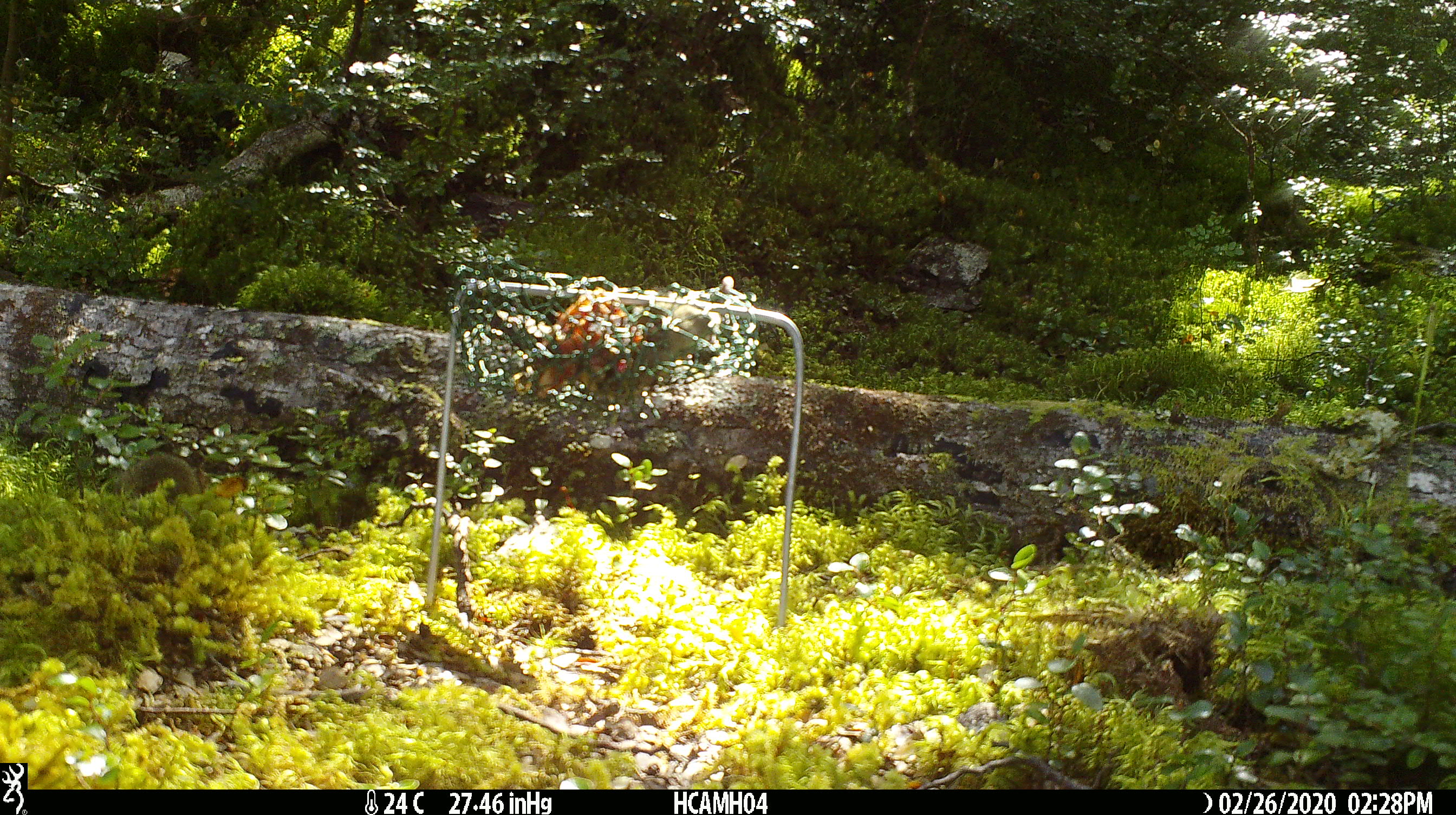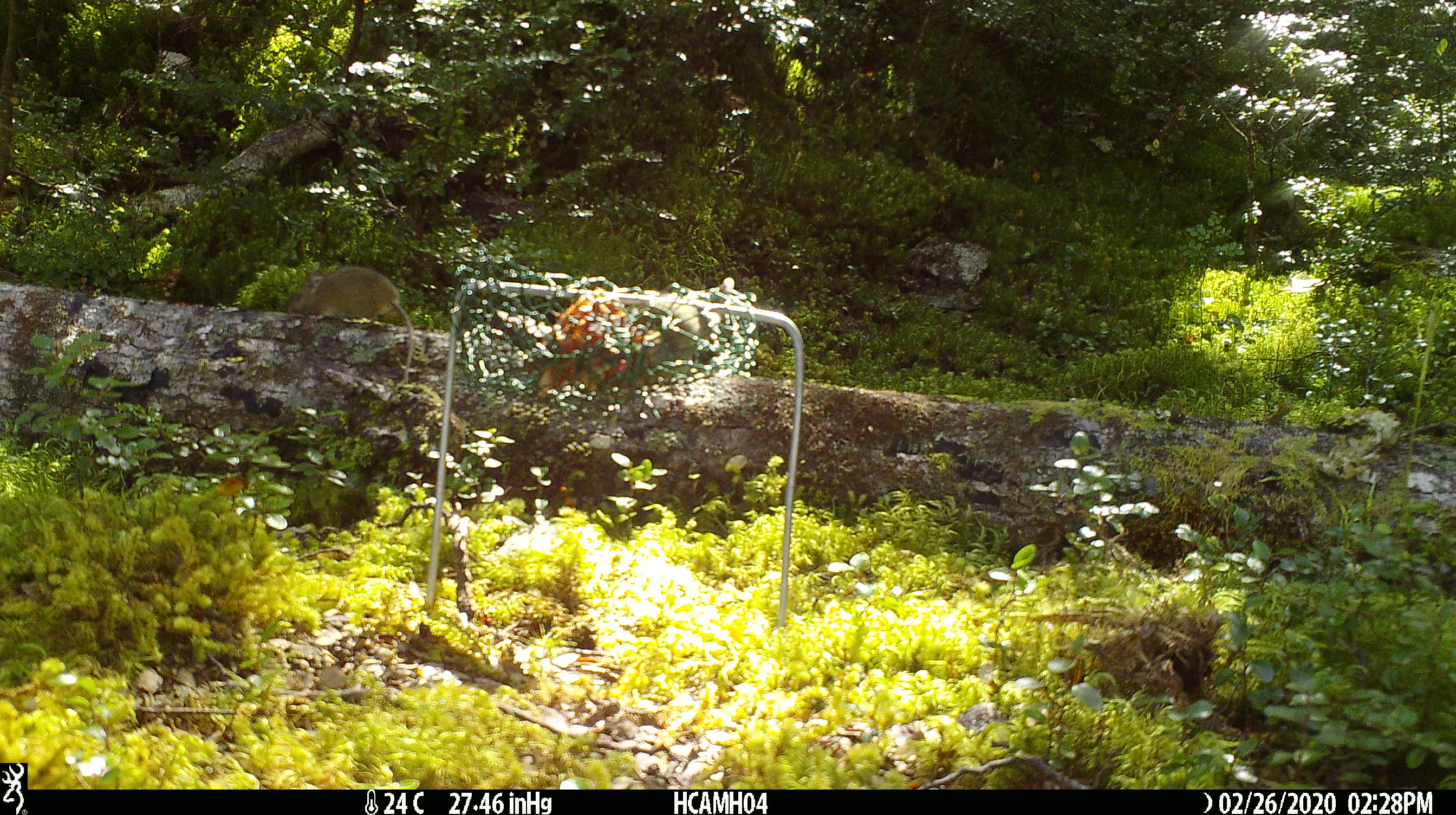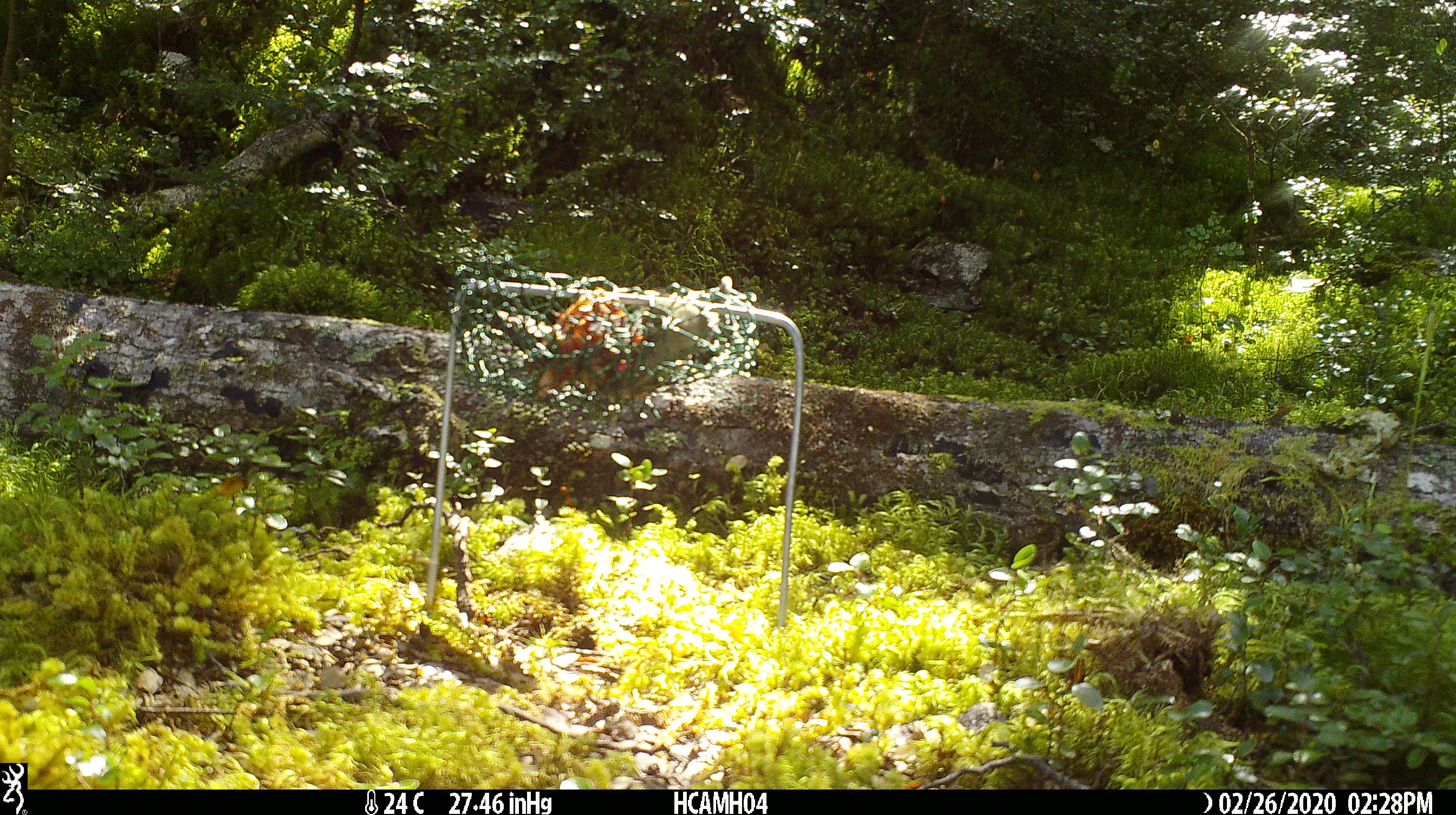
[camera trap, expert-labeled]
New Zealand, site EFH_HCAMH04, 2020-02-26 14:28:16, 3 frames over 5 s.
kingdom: Animalia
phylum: Chordata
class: Mammalia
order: Rodentia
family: Muridae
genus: Mus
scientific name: Mus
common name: mouse